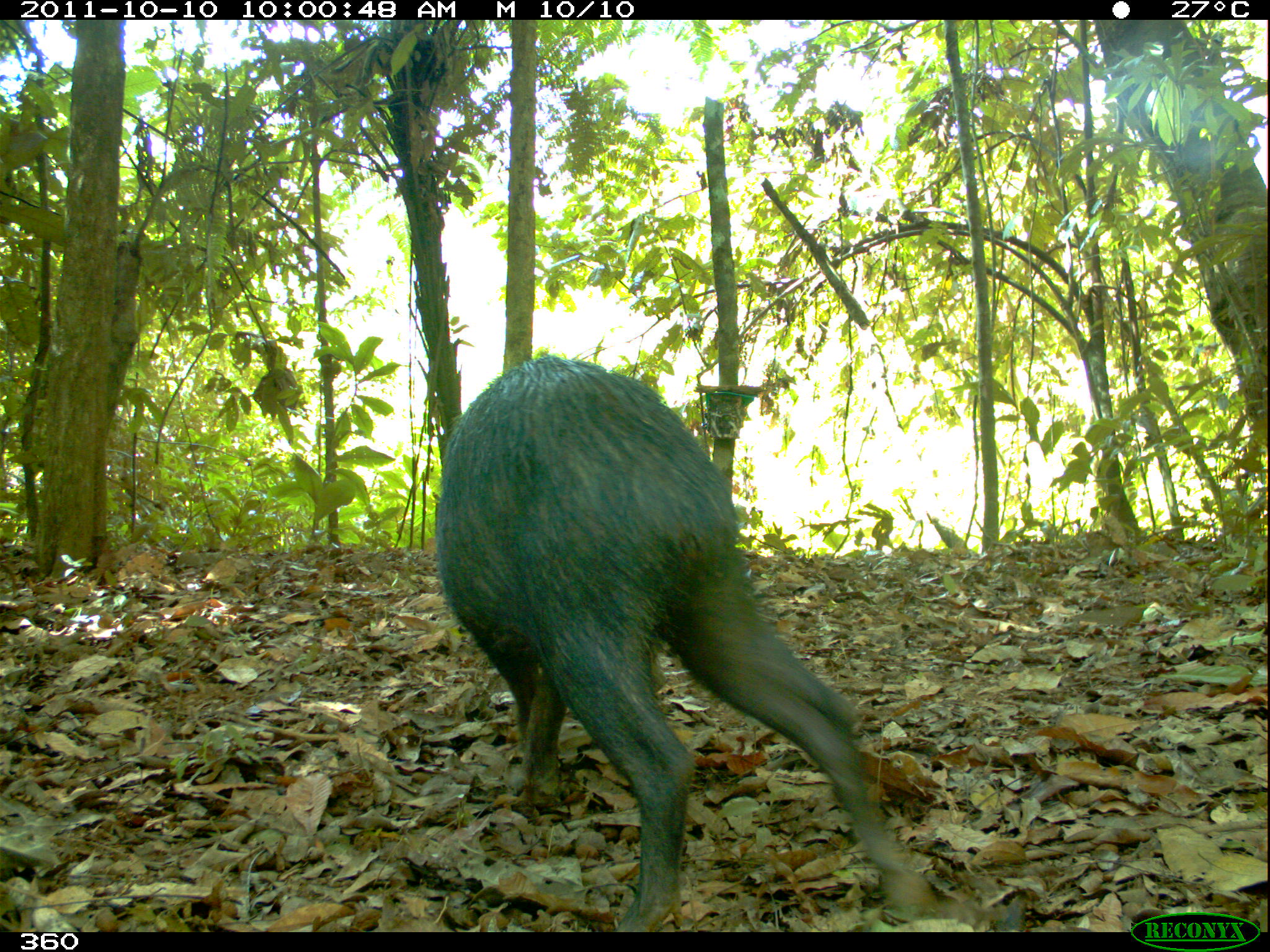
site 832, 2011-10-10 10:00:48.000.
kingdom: Animalia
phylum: Chordata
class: Mammalia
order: Artiodactyla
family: Tayassuidae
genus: Tayassu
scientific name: Tayassu pecari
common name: white-lipped peccary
Tayassu pecari (white-lipped peccary).